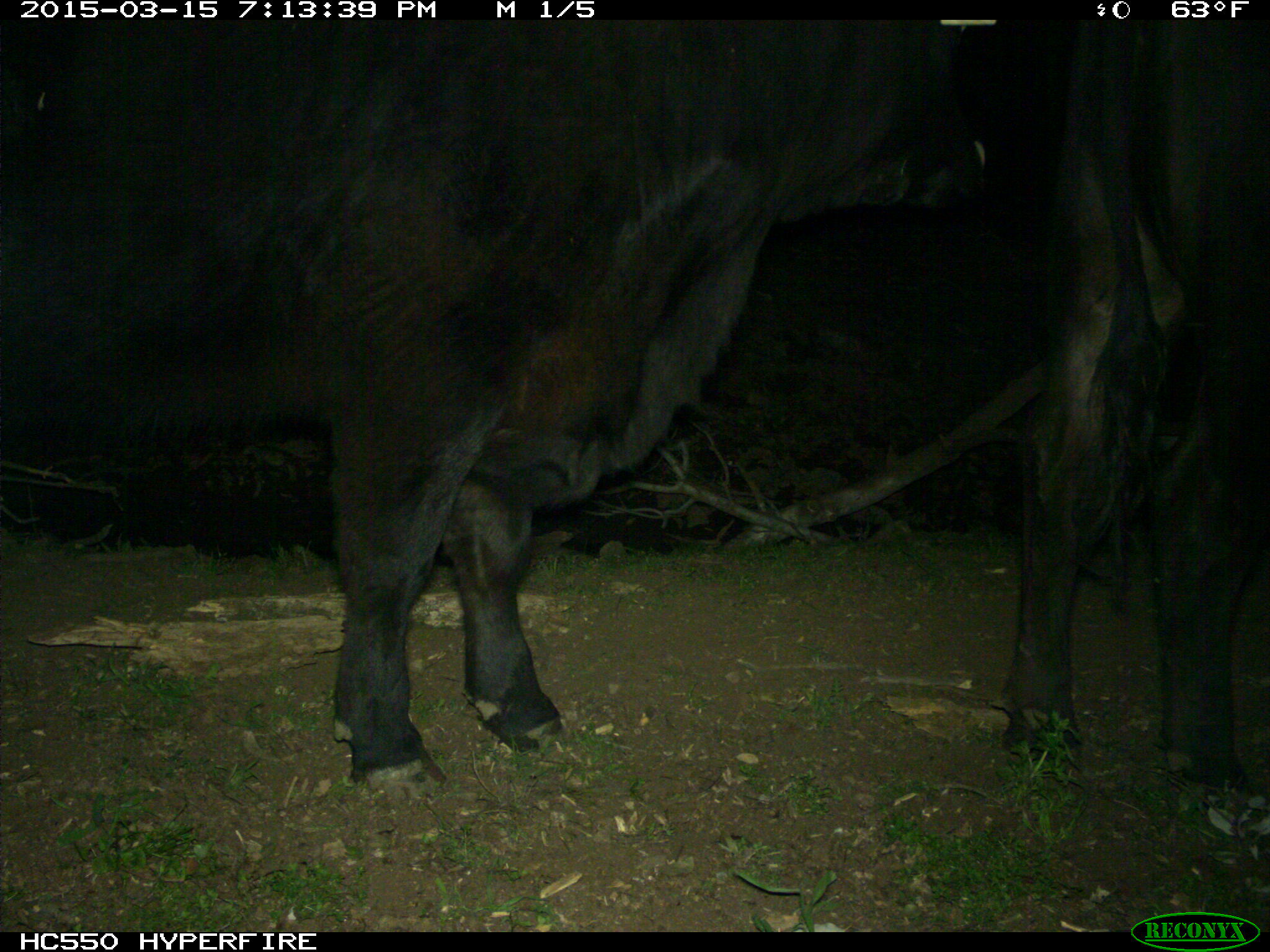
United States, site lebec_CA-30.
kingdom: Animalia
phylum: Chordata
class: Mammalia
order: Artiodactyla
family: Bovidae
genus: Bos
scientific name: Bos taurus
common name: domestic cow